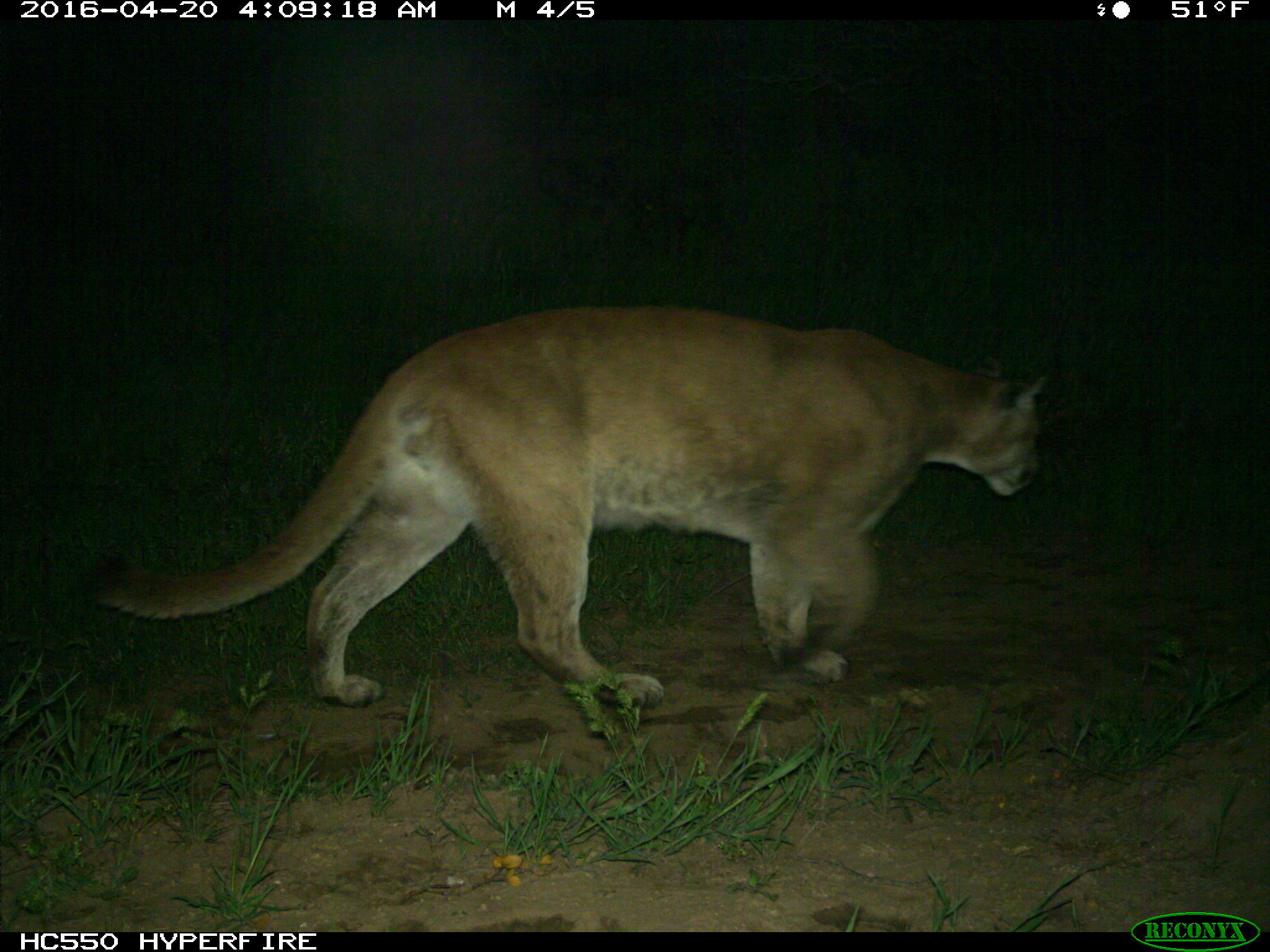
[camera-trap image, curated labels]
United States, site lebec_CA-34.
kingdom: Animalia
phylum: Chordata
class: Mammalia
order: Carnivora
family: Felidae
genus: Puma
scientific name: Puma concolor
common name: mountain lion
Puma concolor (mountain lion).